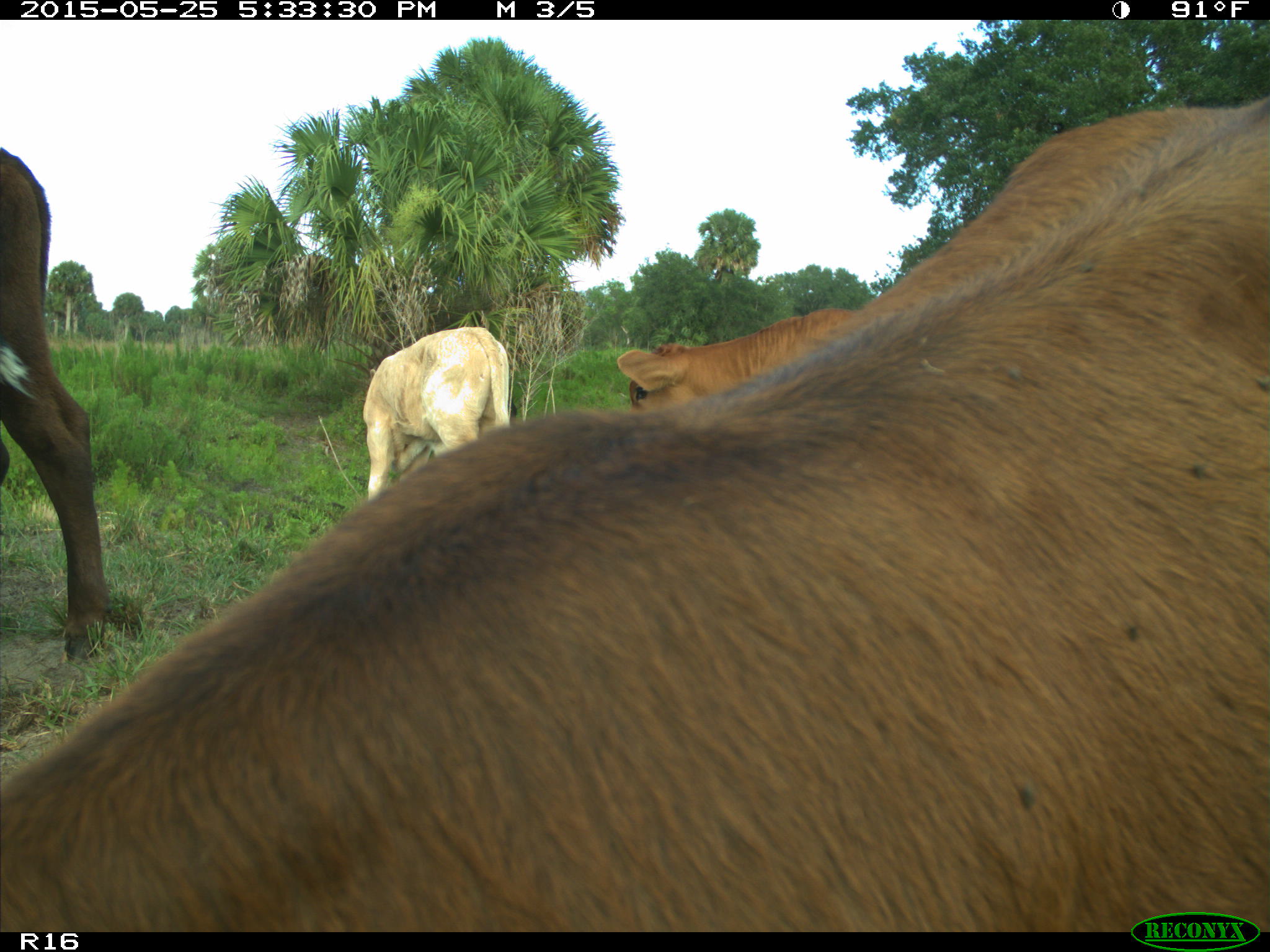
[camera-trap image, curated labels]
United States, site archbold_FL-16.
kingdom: Animalia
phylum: Chordata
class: Mammalia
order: Artiodactyla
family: Bovidae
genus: Bos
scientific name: Bos taurus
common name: domestic cow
Bos taurus (domestic cow).